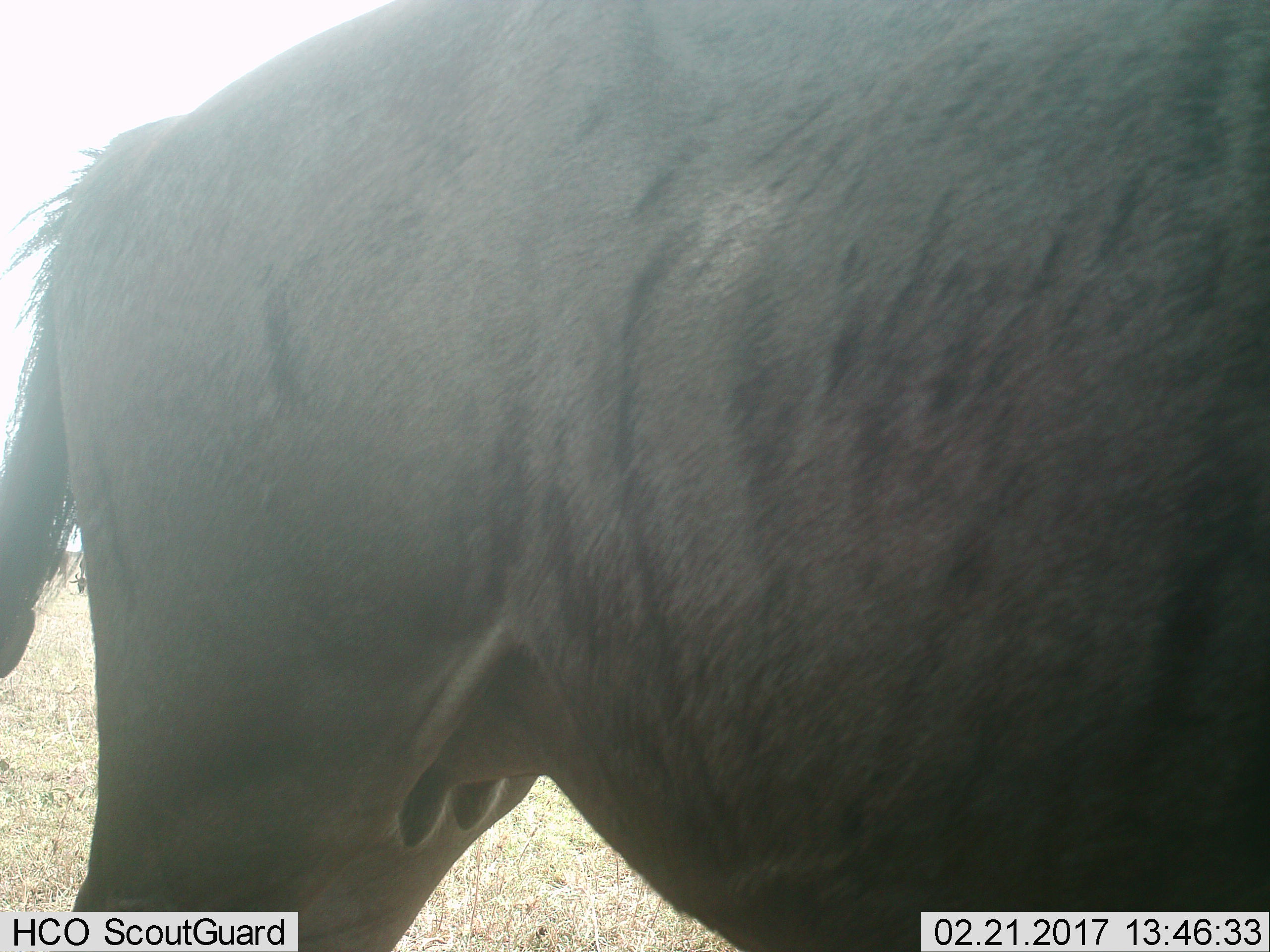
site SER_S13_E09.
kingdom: Animalia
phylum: Chordata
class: Mammalia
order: Artiodactyla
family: Bovidae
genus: Connochaetes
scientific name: Connochaetes taurinus taurinus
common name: blue wildebeest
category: wildebeestblue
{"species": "wildebeestblue (blue wildebeest) (Connochaetes taurinus taurinus)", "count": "1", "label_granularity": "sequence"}